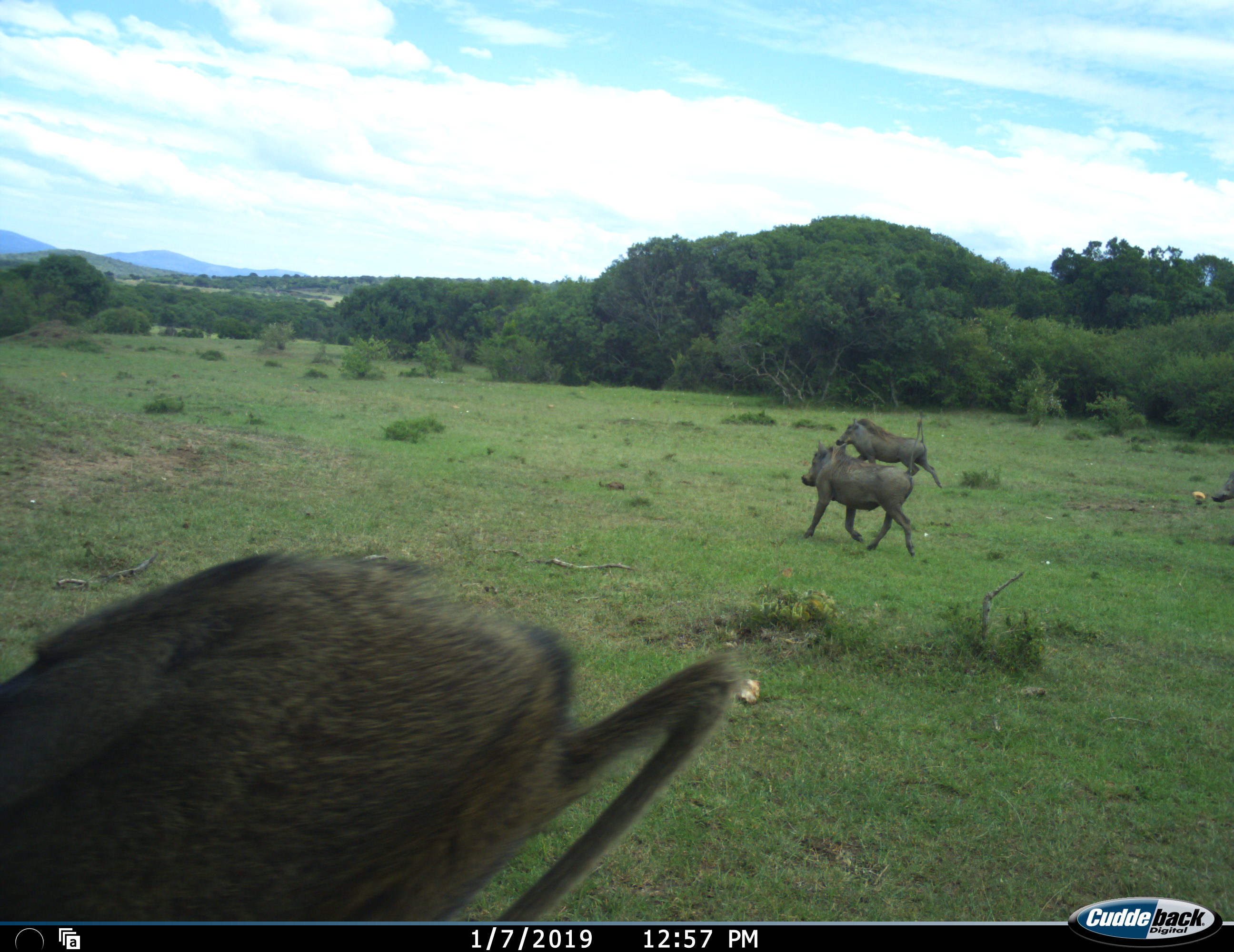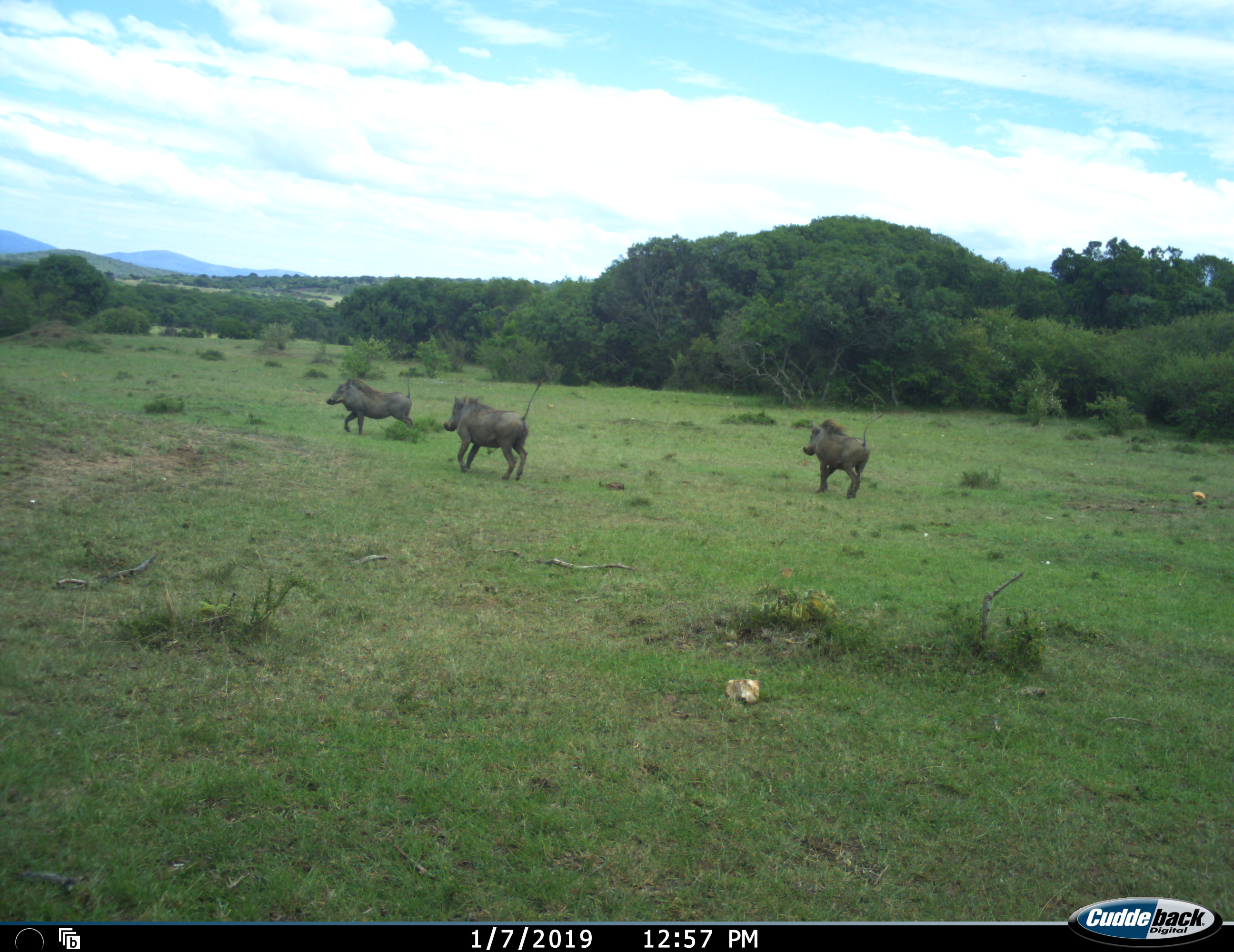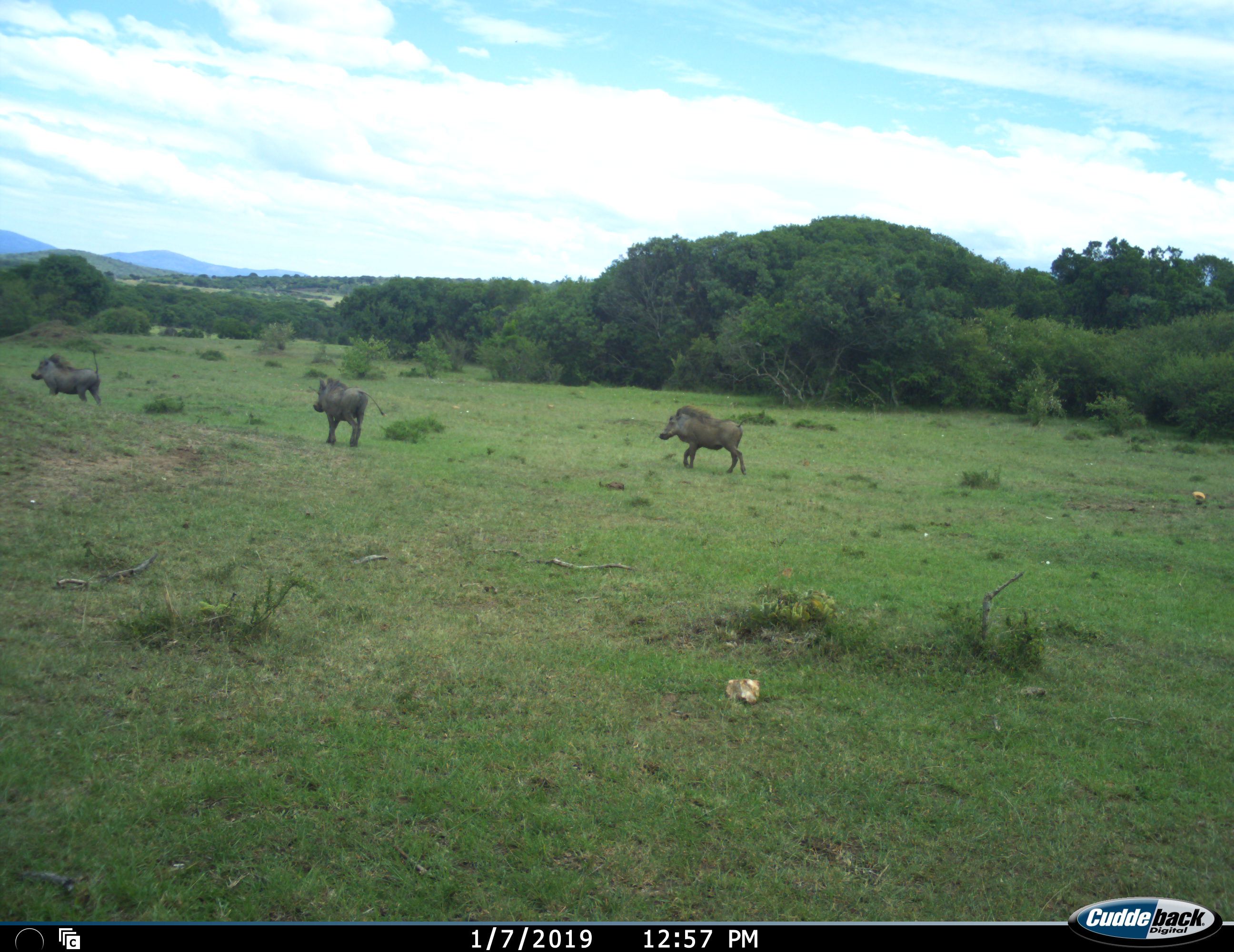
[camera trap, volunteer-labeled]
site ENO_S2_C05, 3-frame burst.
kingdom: Animalia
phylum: Chordata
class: Mammalia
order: Artiodactyla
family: Suidae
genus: Phacochoerus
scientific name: Phacochoerus africanus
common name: warthog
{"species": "warthog (Phacochoerus africanus)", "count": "3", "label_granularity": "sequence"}